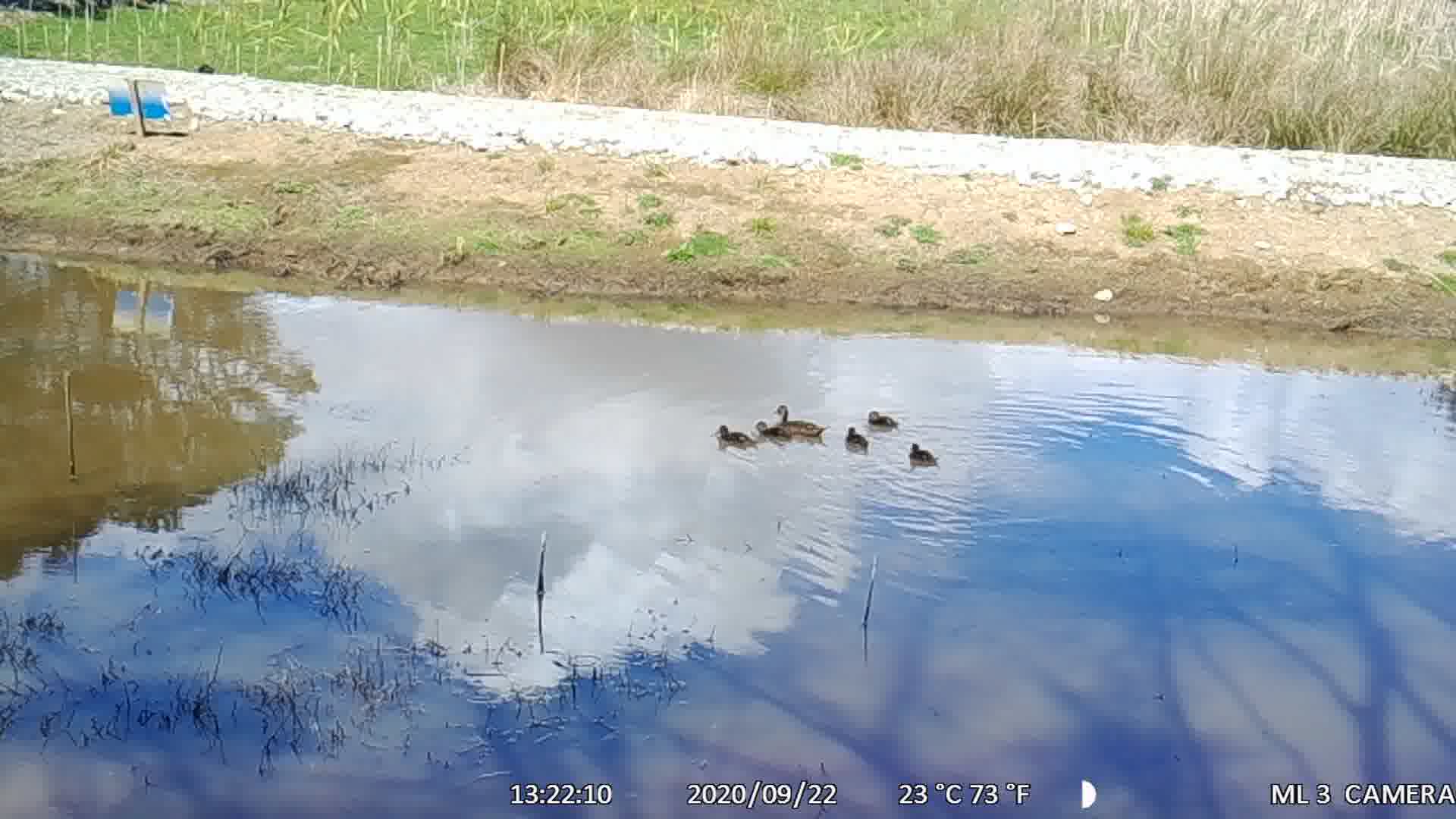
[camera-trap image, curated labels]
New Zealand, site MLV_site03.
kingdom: Animalia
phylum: Chordata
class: Aves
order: Anseriformes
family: Anatidae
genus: Anas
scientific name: Anas chlorotis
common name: brown teal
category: pateke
Pateke (brown teal) (Anas chlorotis).